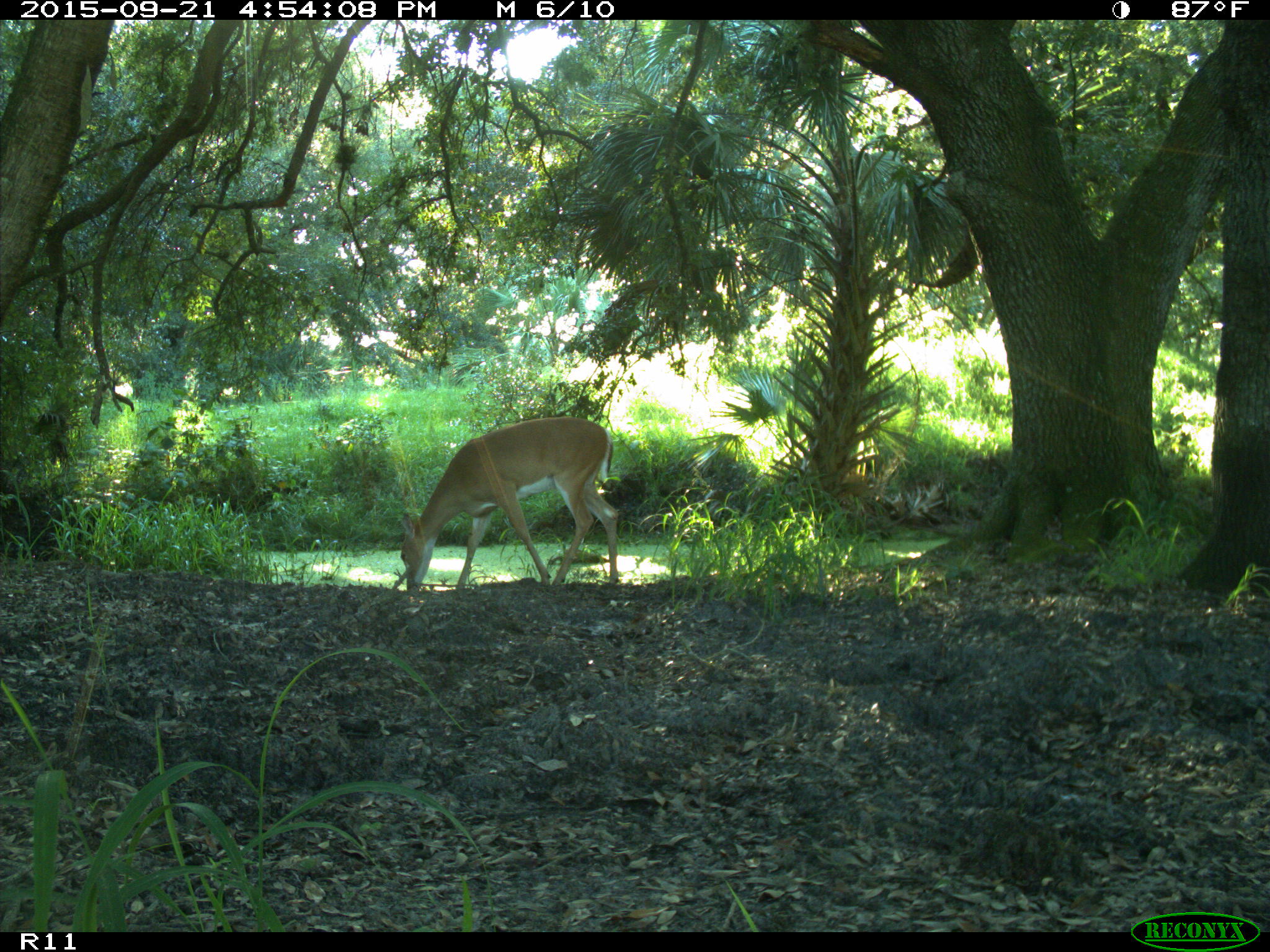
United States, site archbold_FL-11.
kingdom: Animalia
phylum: Chordata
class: Mammalia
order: Artiodactyla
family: Cervidae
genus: Odocoileus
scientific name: Odocoileus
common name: deer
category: unidentified deer